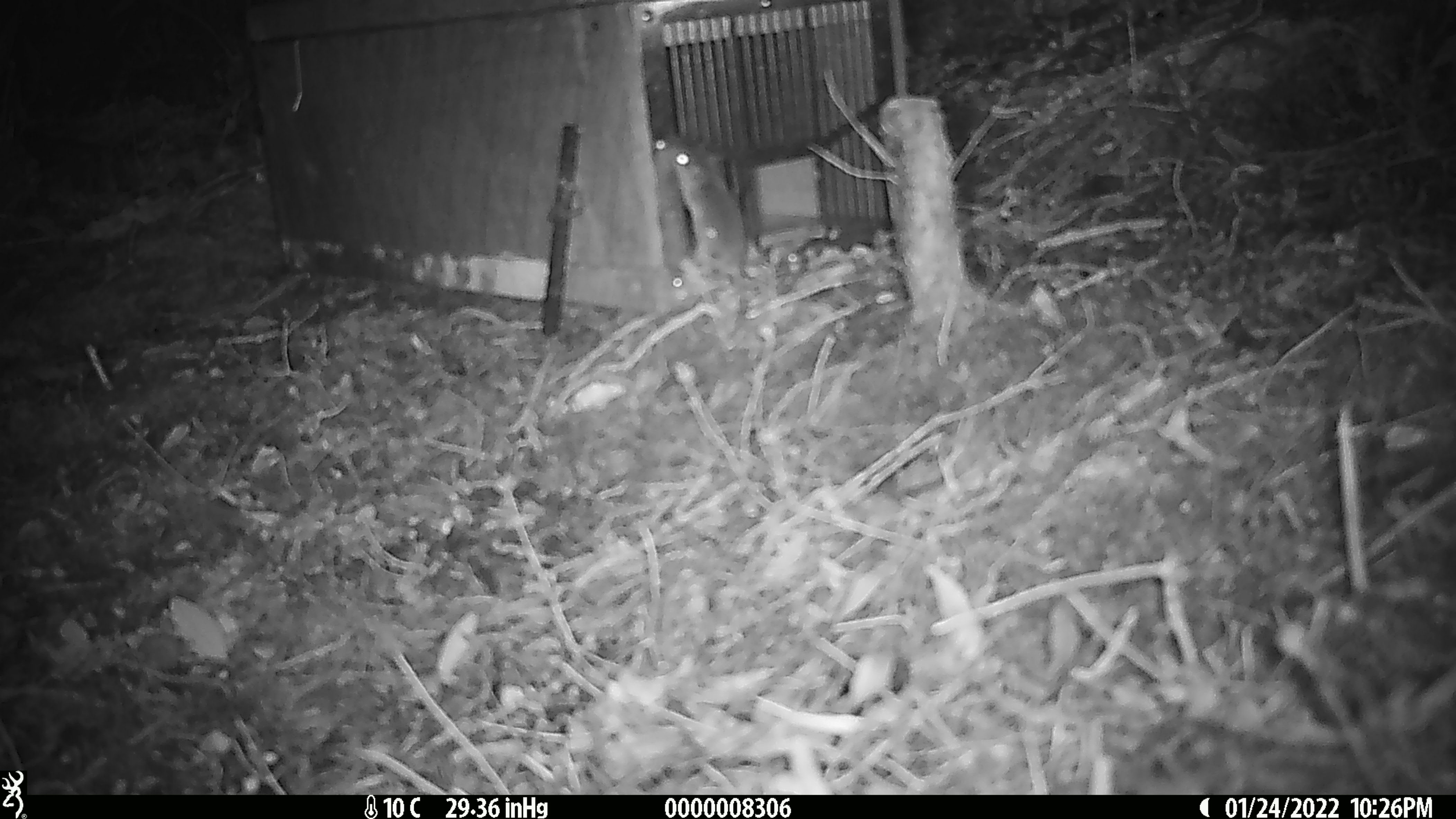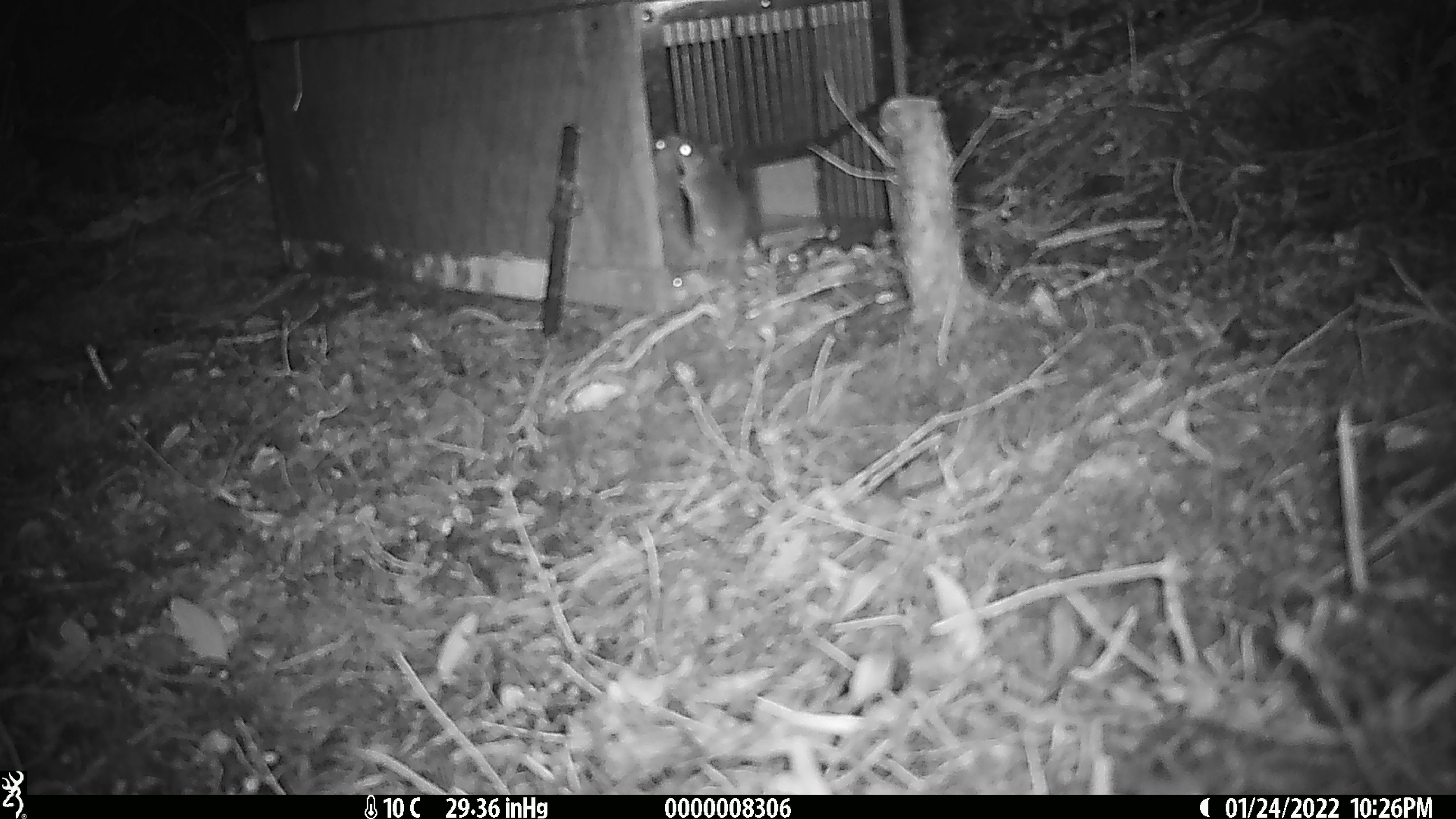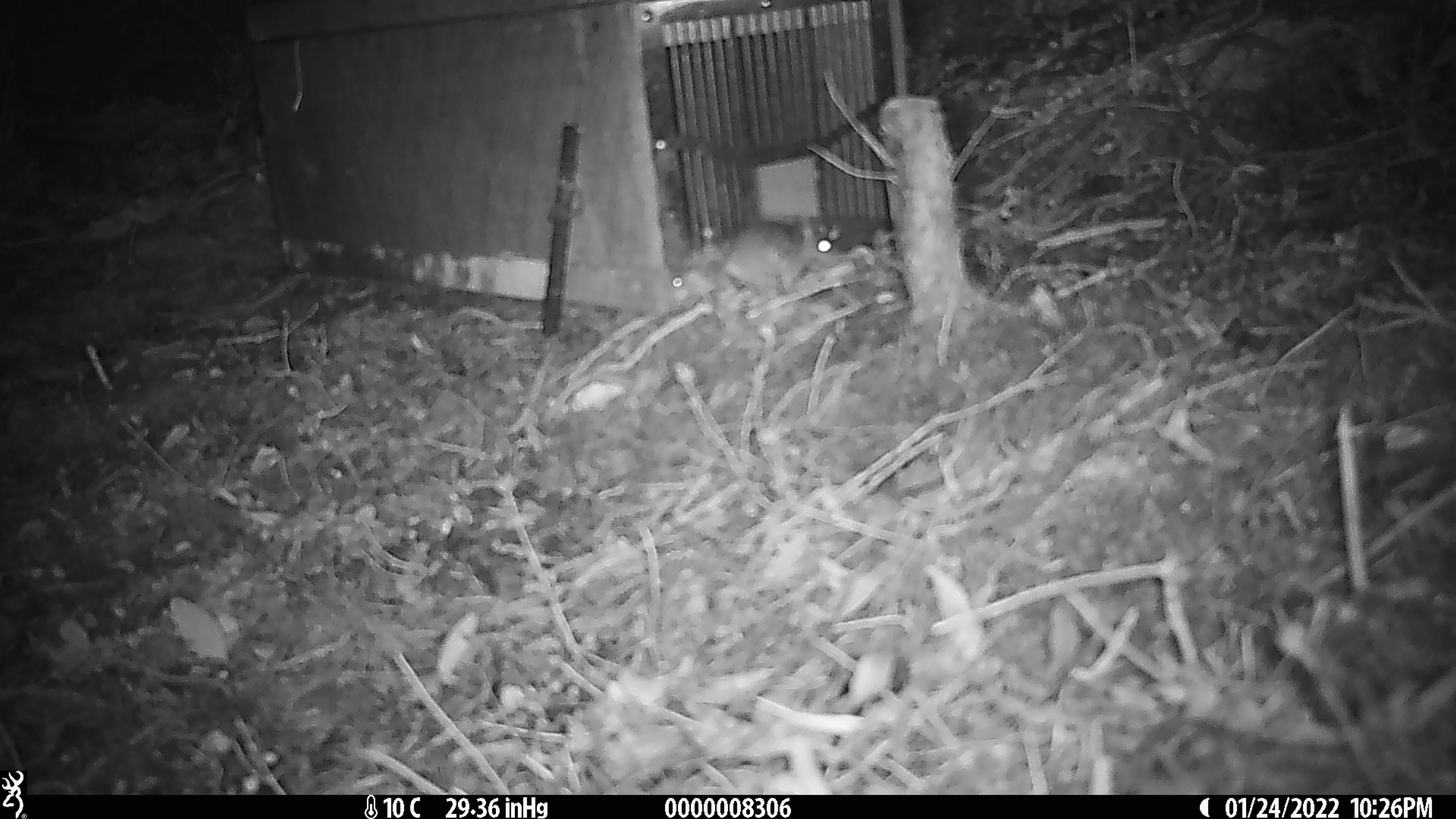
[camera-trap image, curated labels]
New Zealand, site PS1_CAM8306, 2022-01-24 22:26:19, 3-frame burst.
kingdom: Animalia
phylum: Chordata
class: Mammalia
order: Rodentia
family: Muridae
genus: Mus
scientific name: Mus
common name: mouse